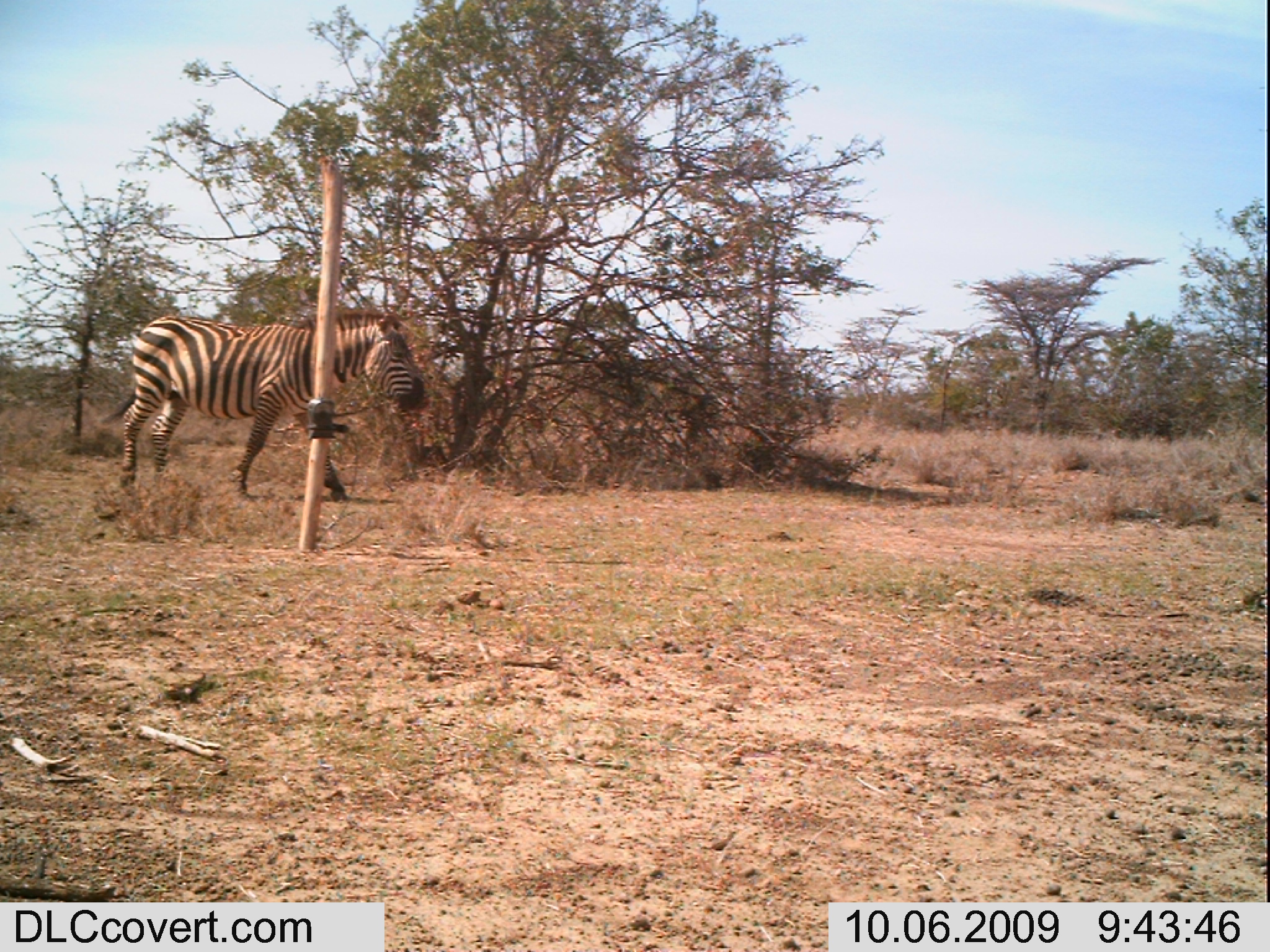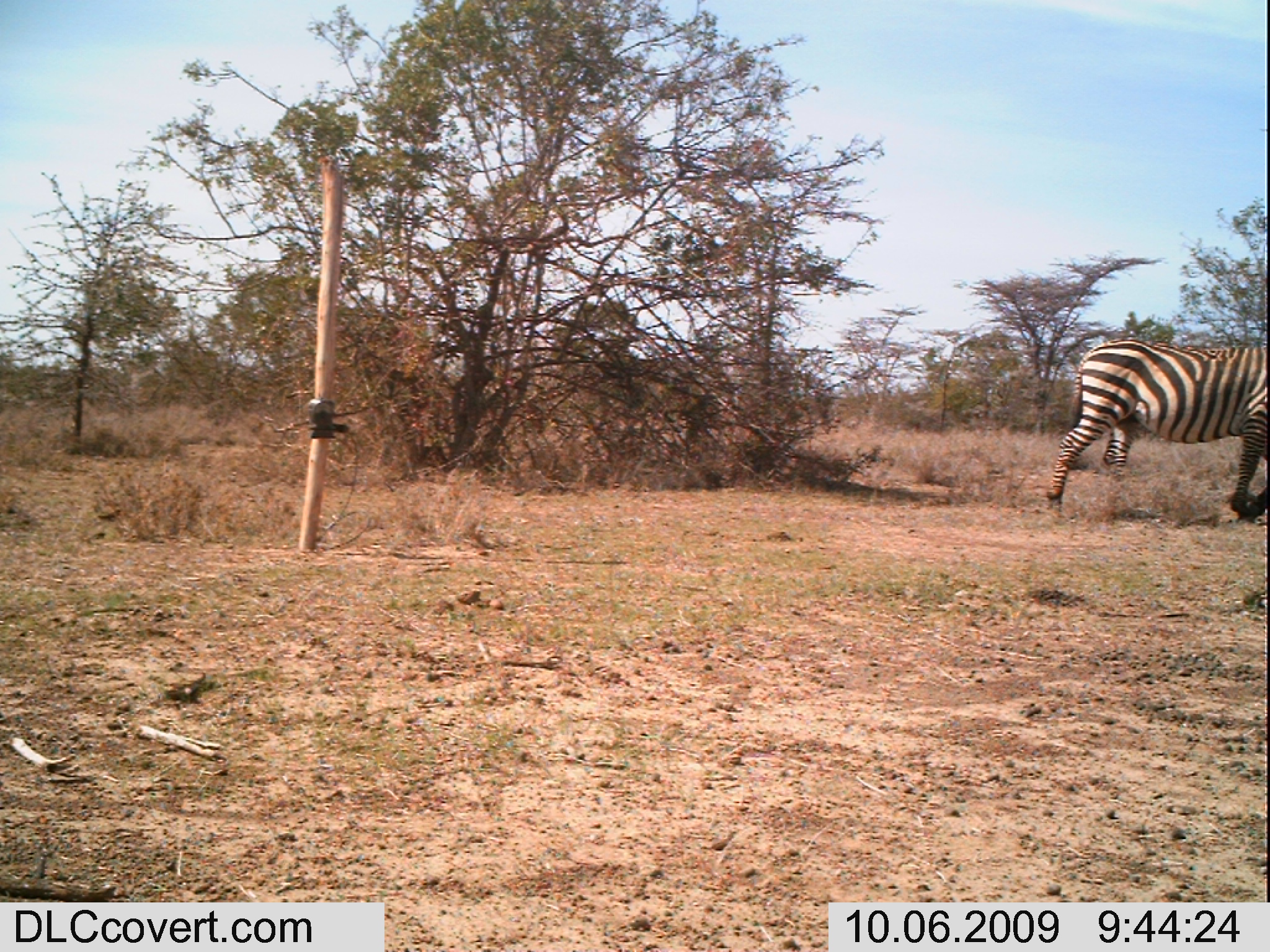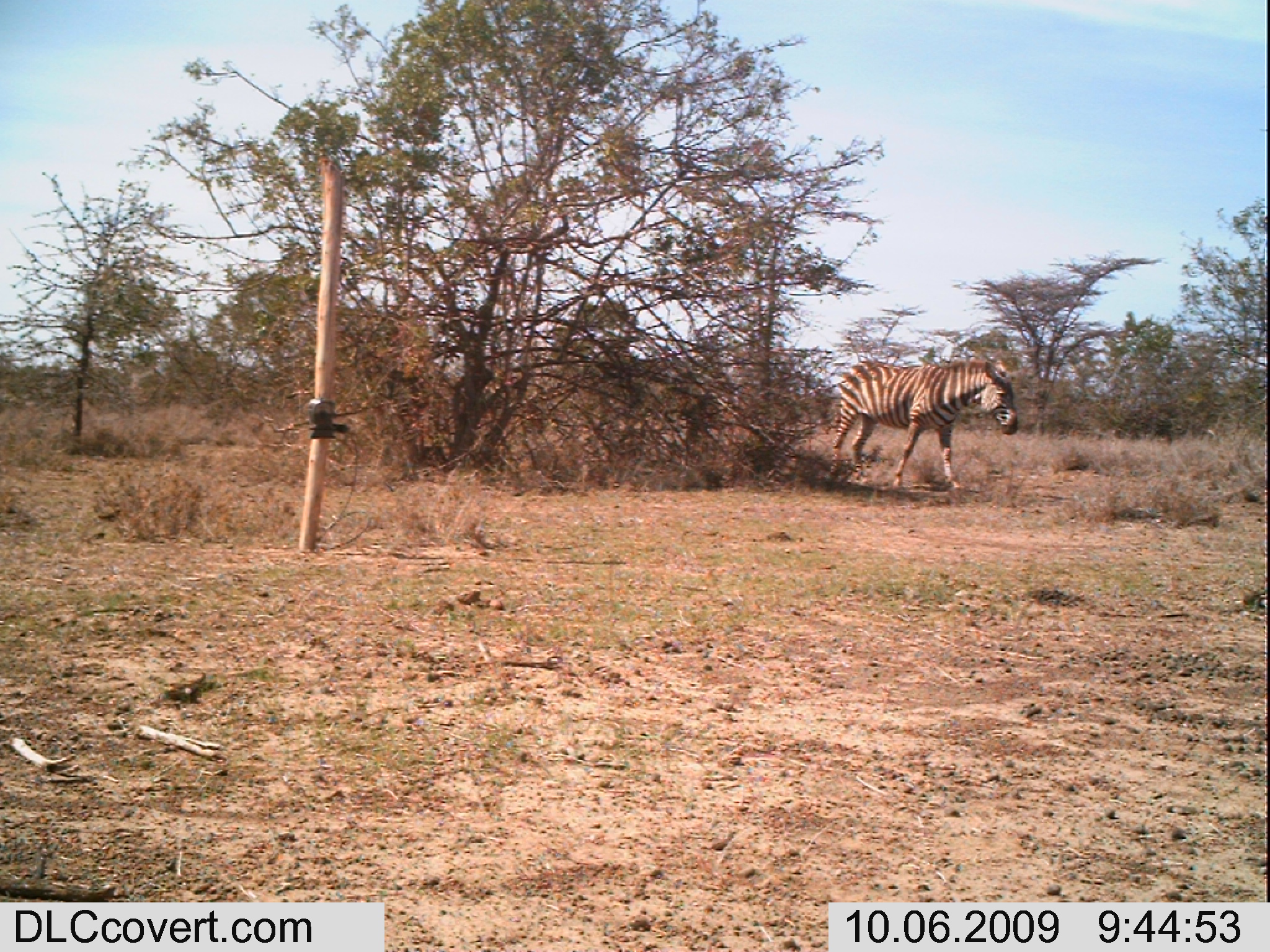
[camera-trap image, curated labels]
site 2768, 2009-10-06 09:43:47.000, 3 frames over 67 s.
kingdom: Animalia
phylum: Chordata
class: Mammalia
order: Perissodactyla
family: Equidae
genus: Equus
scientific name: Equus quagga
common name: plains zebra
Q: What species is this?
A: Equus quagga (plains zebra).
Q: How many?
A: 1.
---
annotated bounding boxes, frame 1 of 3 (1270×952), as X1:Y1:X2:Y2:
equus quagga: 96:305:425:508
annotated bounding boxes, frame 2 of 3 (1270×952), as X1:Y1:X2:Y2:
equus quagga: 1045:334:1270:522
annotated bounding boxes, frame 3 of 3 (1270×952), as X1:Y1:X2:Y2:
equus quagga: 826:353:1019:492